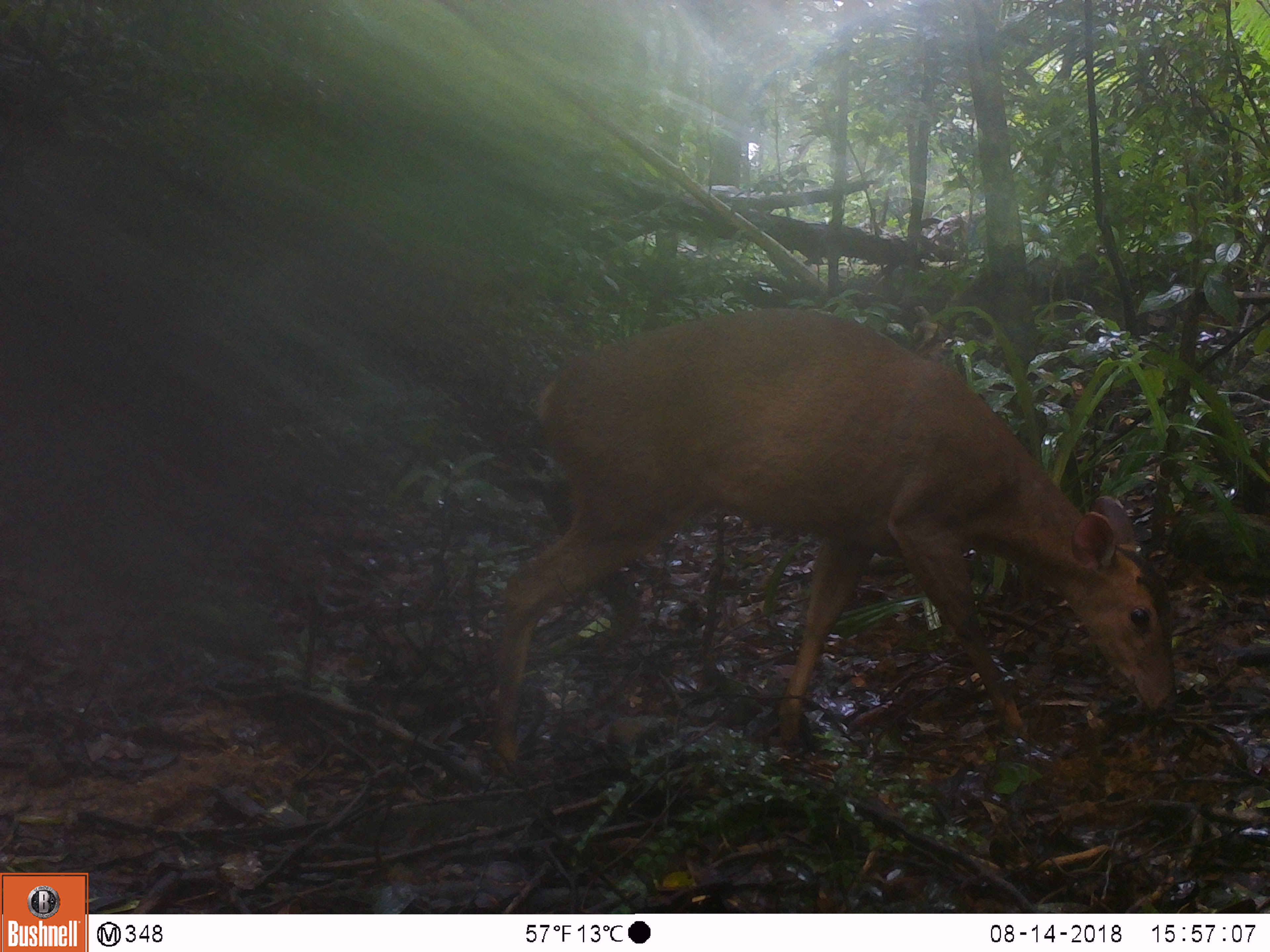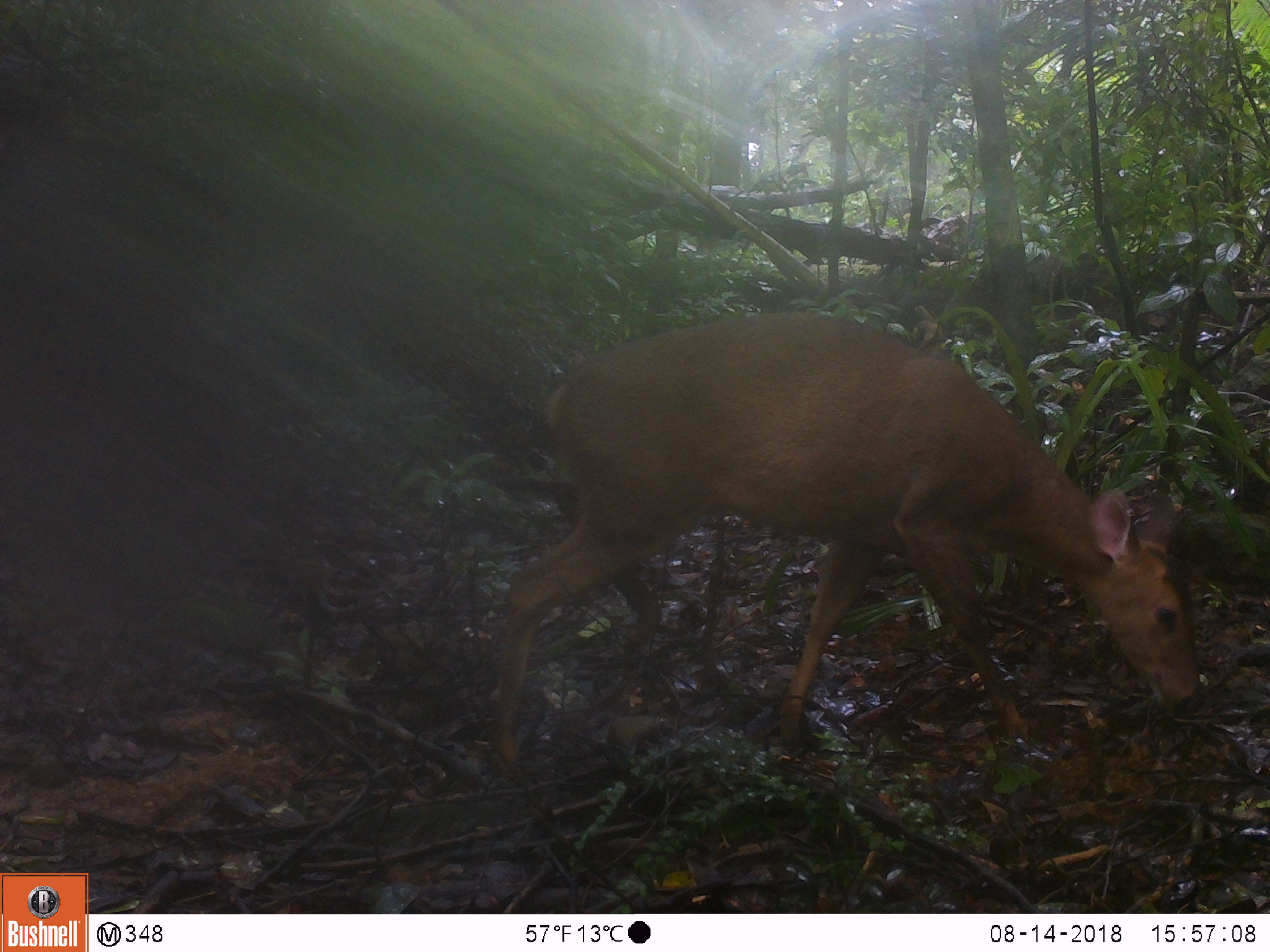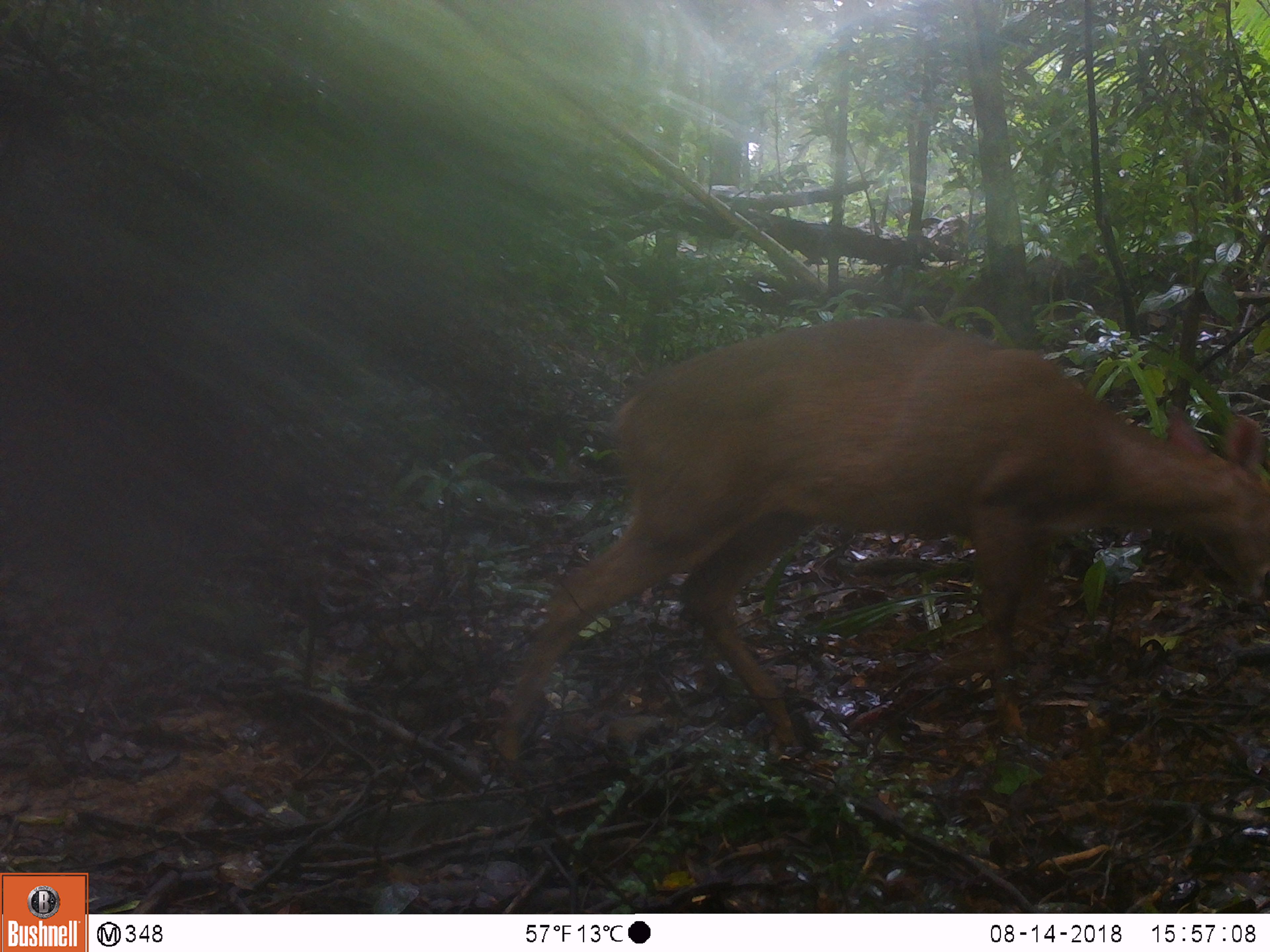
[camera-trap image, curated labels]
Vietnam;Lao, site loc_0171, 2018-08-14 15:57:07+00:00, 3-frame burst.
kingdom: Animalia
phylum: Chordata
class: Mammalia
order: Artiodactyla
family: Cervidae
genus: Muntiacus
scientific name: Muntiacus vuquangensis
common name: large-antlered muntjac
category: large antlered muntjac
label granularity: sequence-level